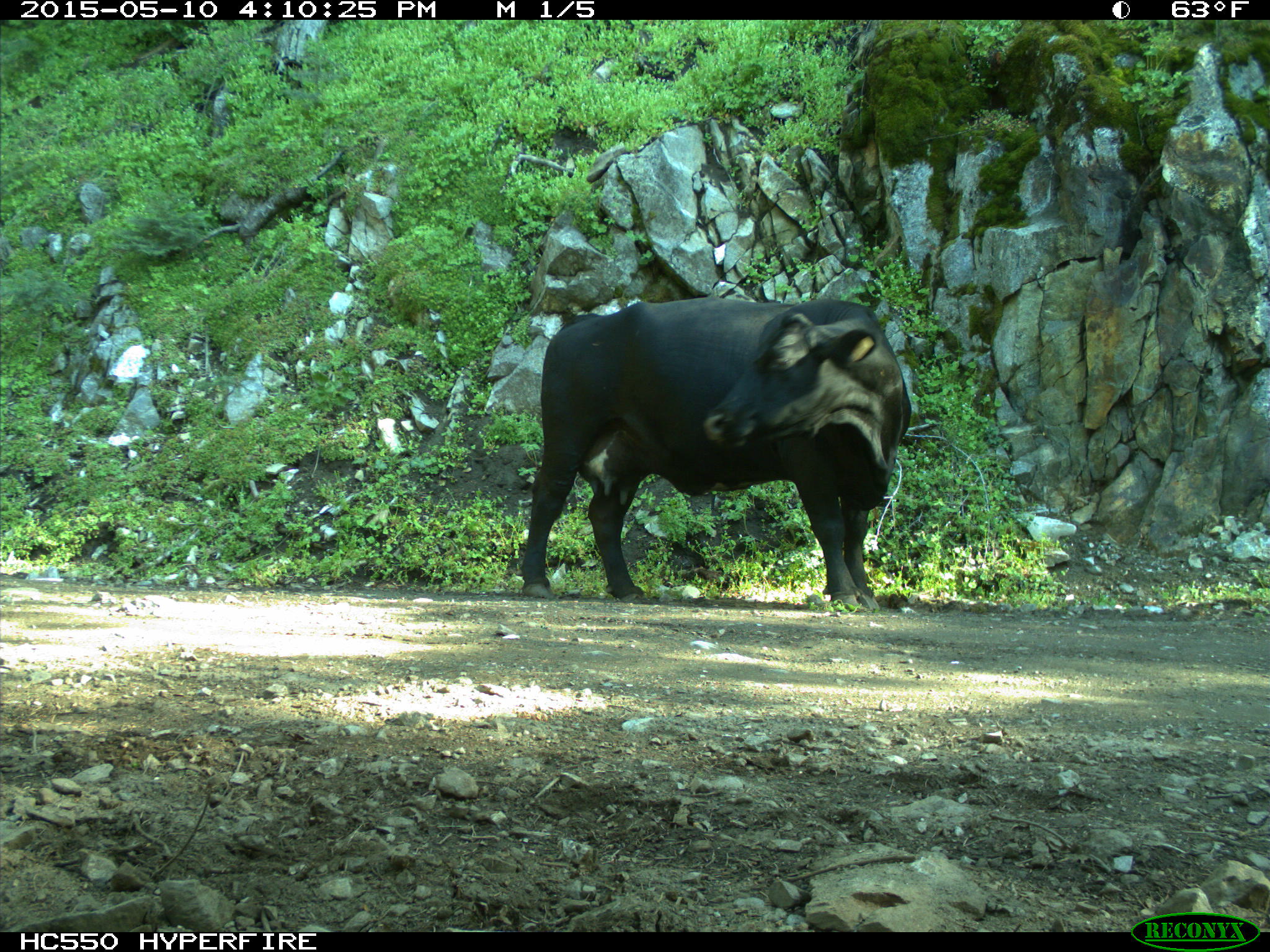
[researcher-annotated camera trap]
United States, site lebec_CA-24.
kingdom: Animalia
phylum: Chordata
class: Mammalia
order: Artiodactyla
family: Bovidae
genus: Bos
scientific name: Bos taurus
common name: domestic cow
Bos taurus (domestic cow).